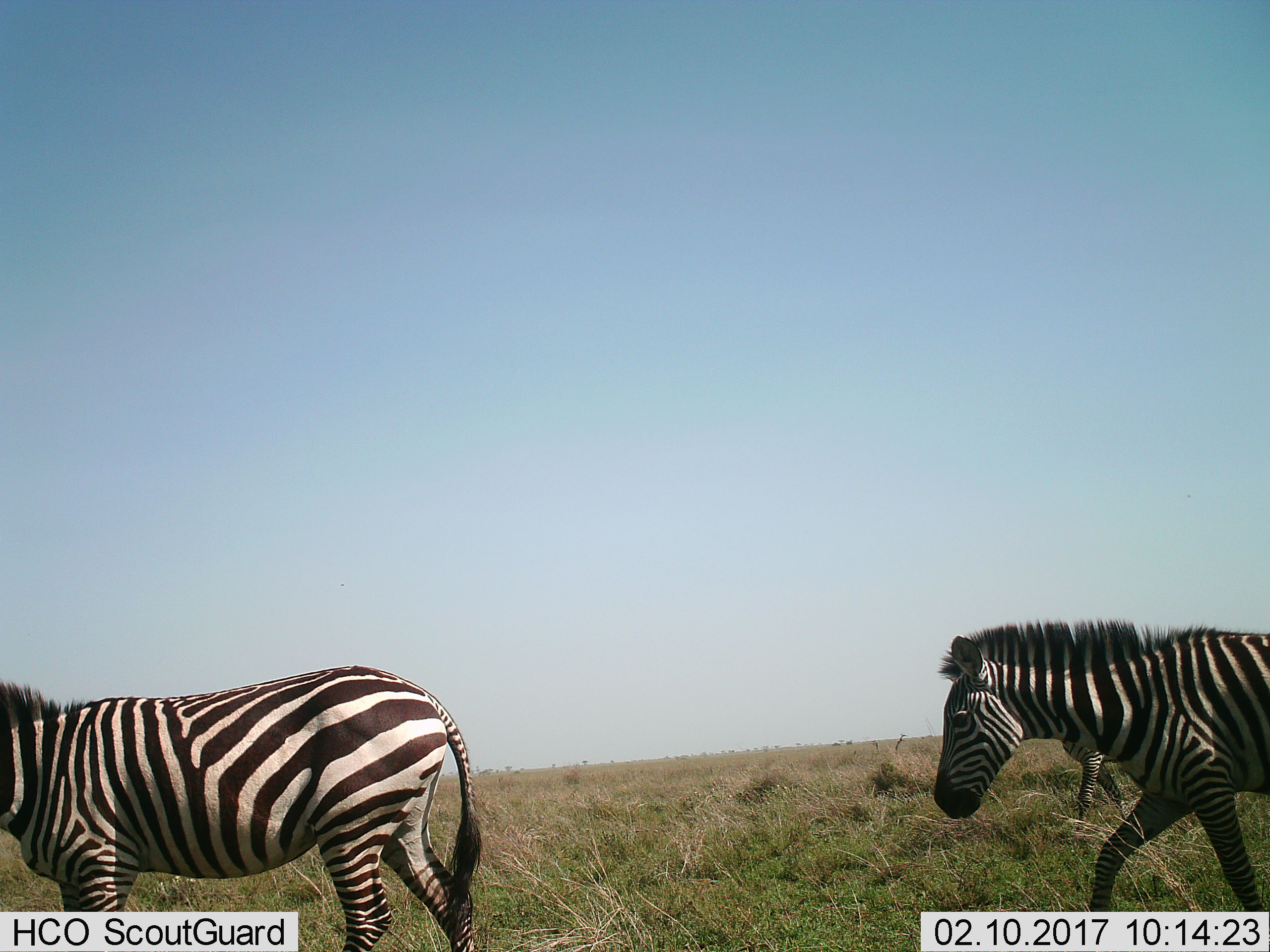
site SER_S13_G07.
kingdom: Animalia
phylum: Chordata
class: Mammalia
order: Perissodactyla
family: Equidae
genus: Equus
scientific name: Equus quagga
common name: plains zebra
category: zebraplains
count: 3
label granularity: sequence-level